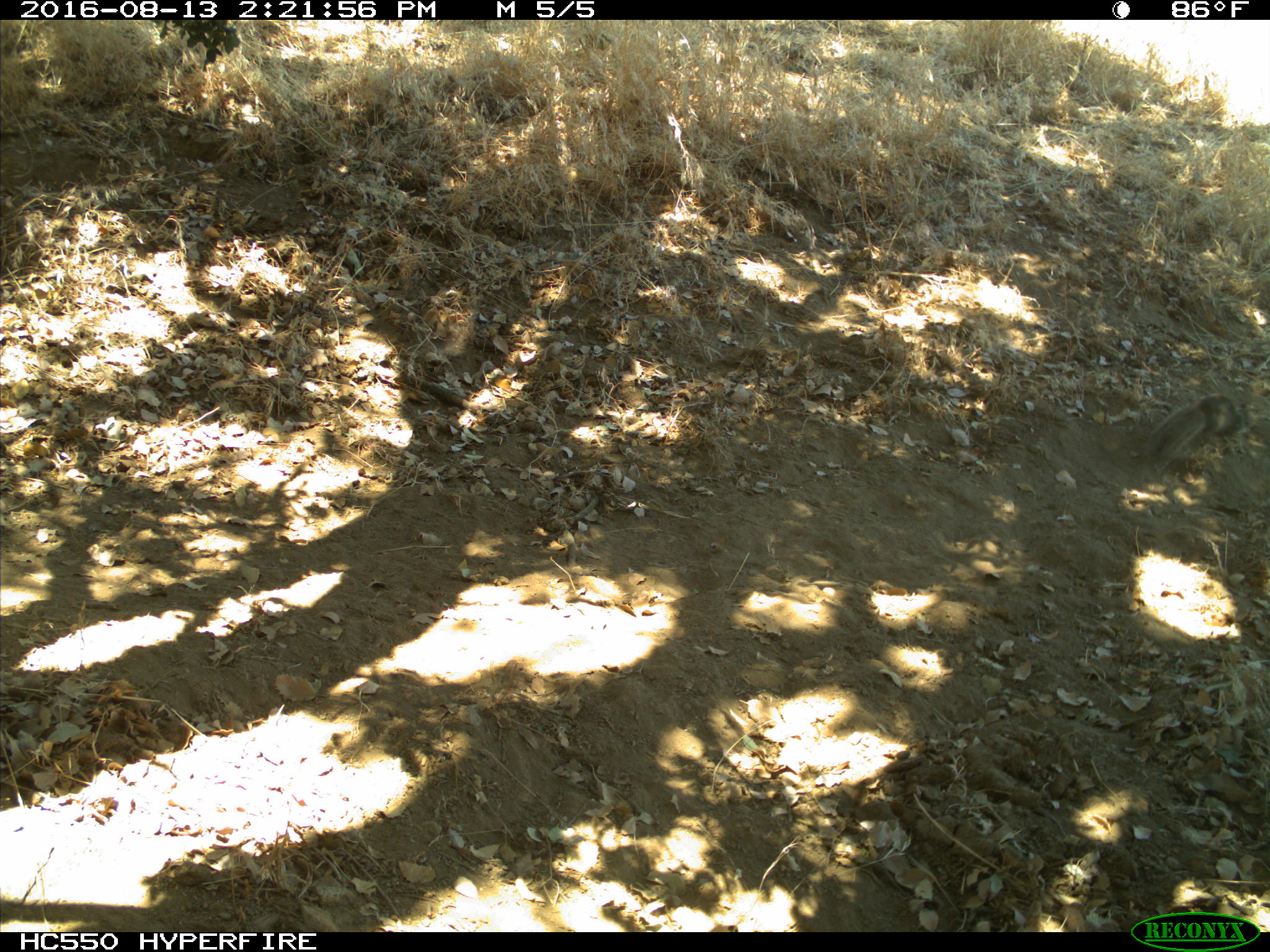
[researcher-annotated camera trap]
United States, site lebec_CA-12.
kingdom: Animalia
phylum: Chordata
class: Mammalia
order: Rodentia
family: Sciuridae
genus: Otospermophilus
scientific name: Otospermophilus beecheyi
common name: california ground squirrel